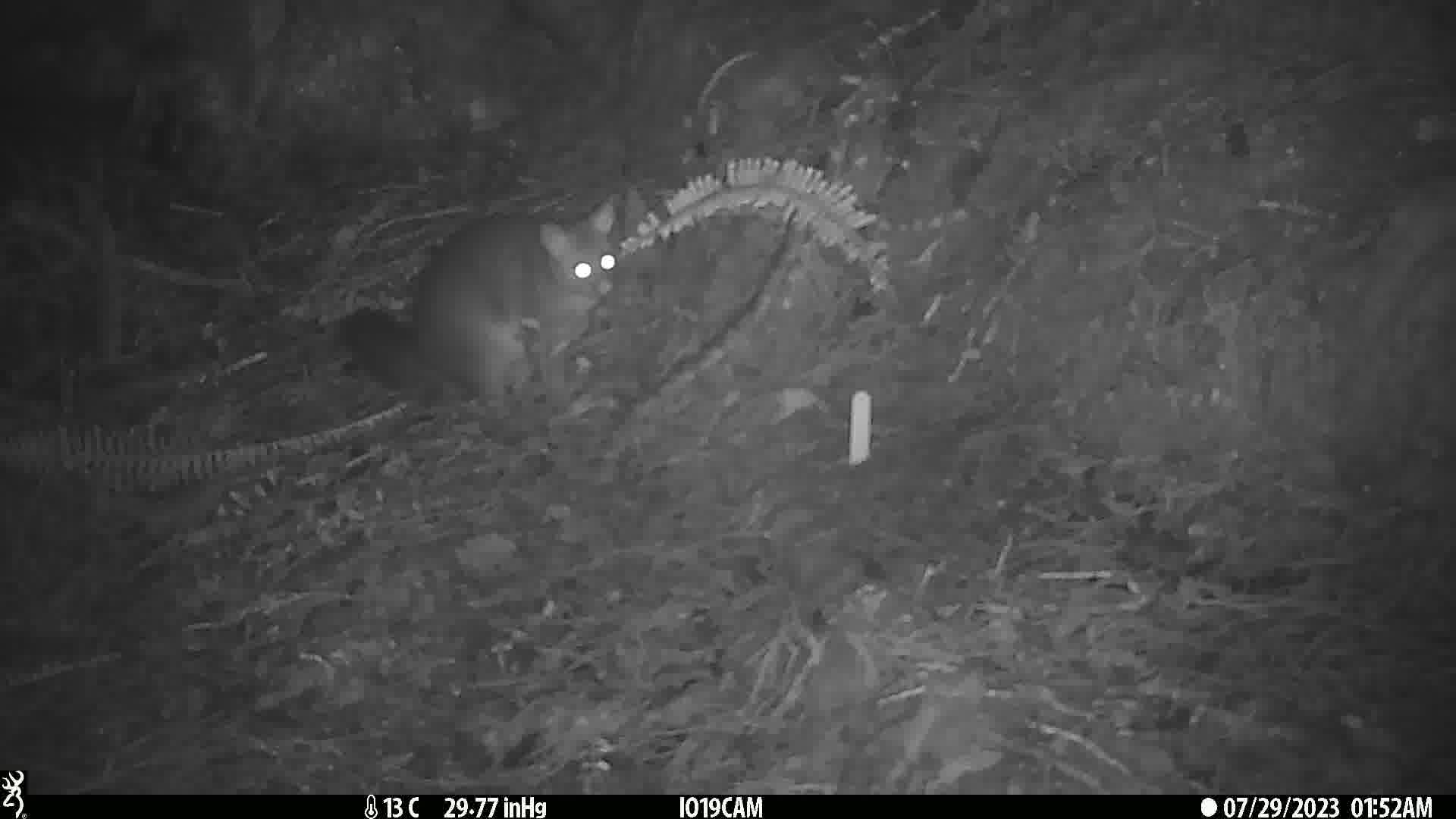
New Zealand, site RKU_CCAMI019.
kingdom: Animalia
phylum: Chordata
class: Mammalia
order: Diprotodontia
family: Phalangeridae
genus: Trichosurus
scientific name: Trichosurus vulpecula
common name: common brushtail possum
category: possum